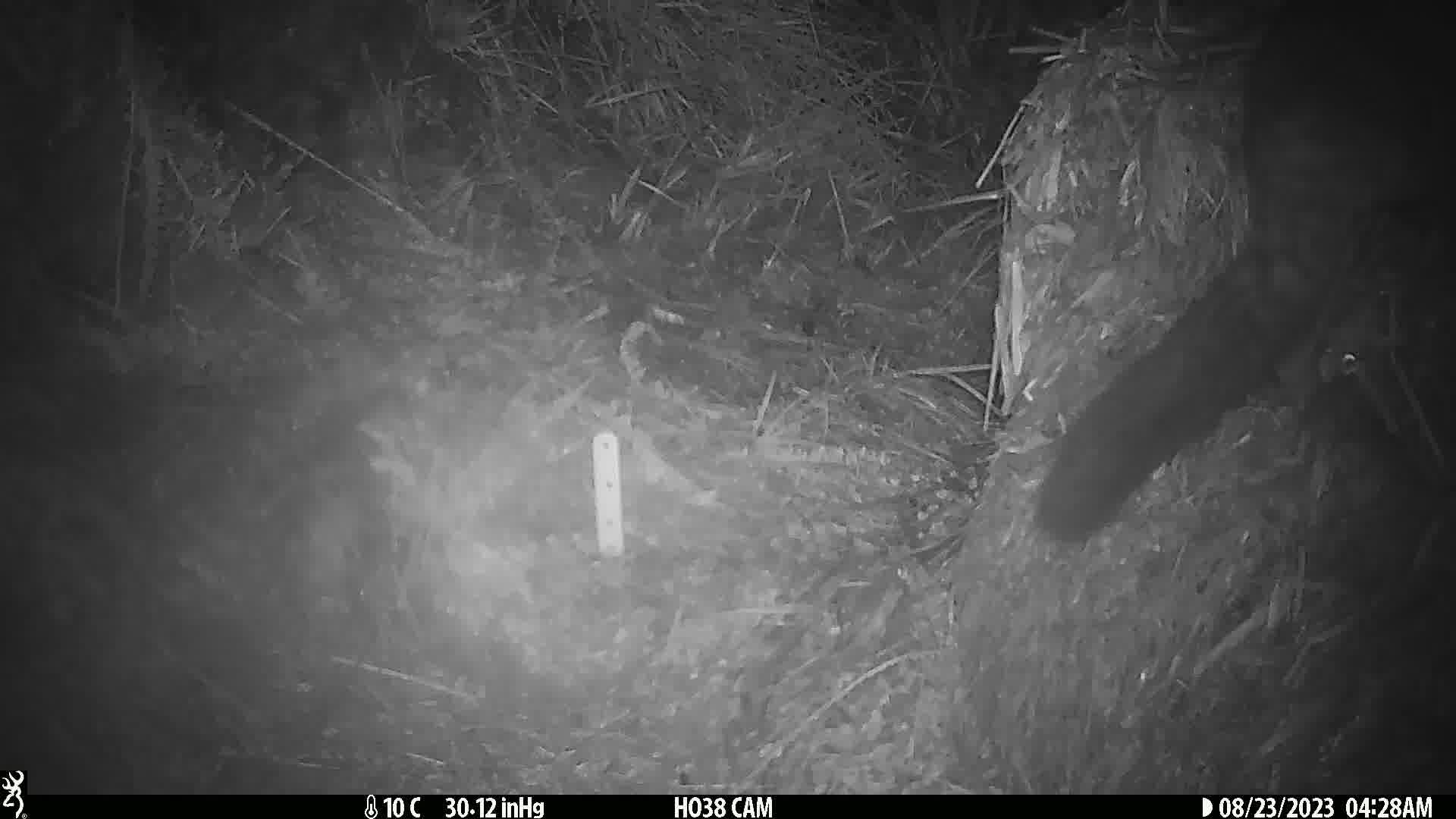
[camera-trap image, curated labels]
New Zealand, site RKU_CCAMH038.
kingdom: Animalia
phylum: Chordata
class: Mammalia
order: Diprotodontia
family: Phalangeridae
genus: Trichosurus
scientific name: Trichosurus vulpecula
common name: common brushtail possum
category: possum